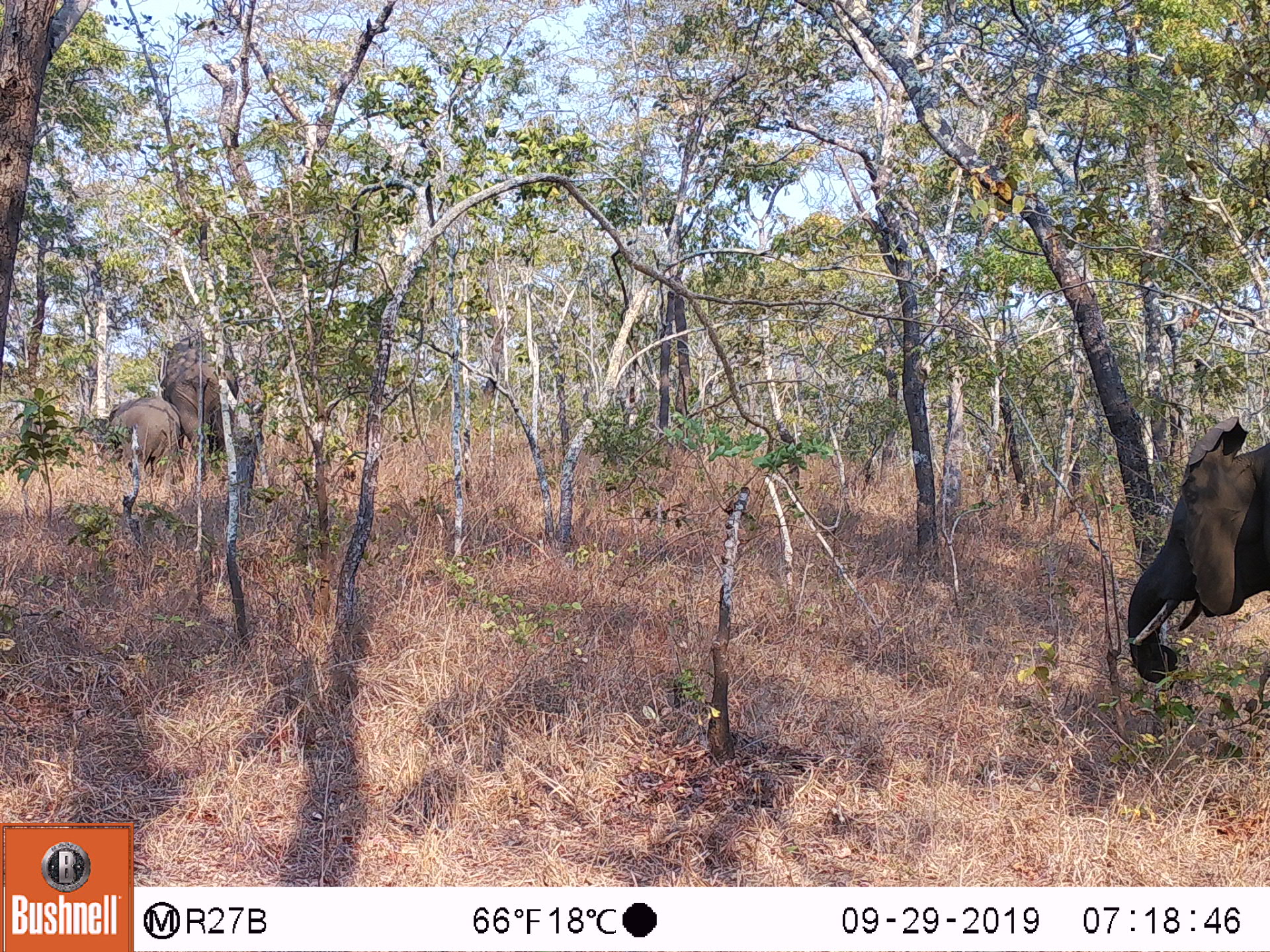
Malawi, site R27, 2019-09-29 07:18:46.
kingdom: Animalia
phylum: Chordata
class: Mammalia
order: Proboscidea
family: Elephantidae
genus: Loxodonta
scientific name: Loxodonta africana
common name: african savanna elephant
African savanna elephant (Loxodonta africana), count 3.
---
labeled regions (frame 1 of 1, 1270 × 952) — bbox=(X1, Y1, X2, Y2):
african savanna elephant: bbox=(1115, 406, 1269, 705); bbox=(156, 328, 258, 474); bbox=(83, 391, 193, 476)